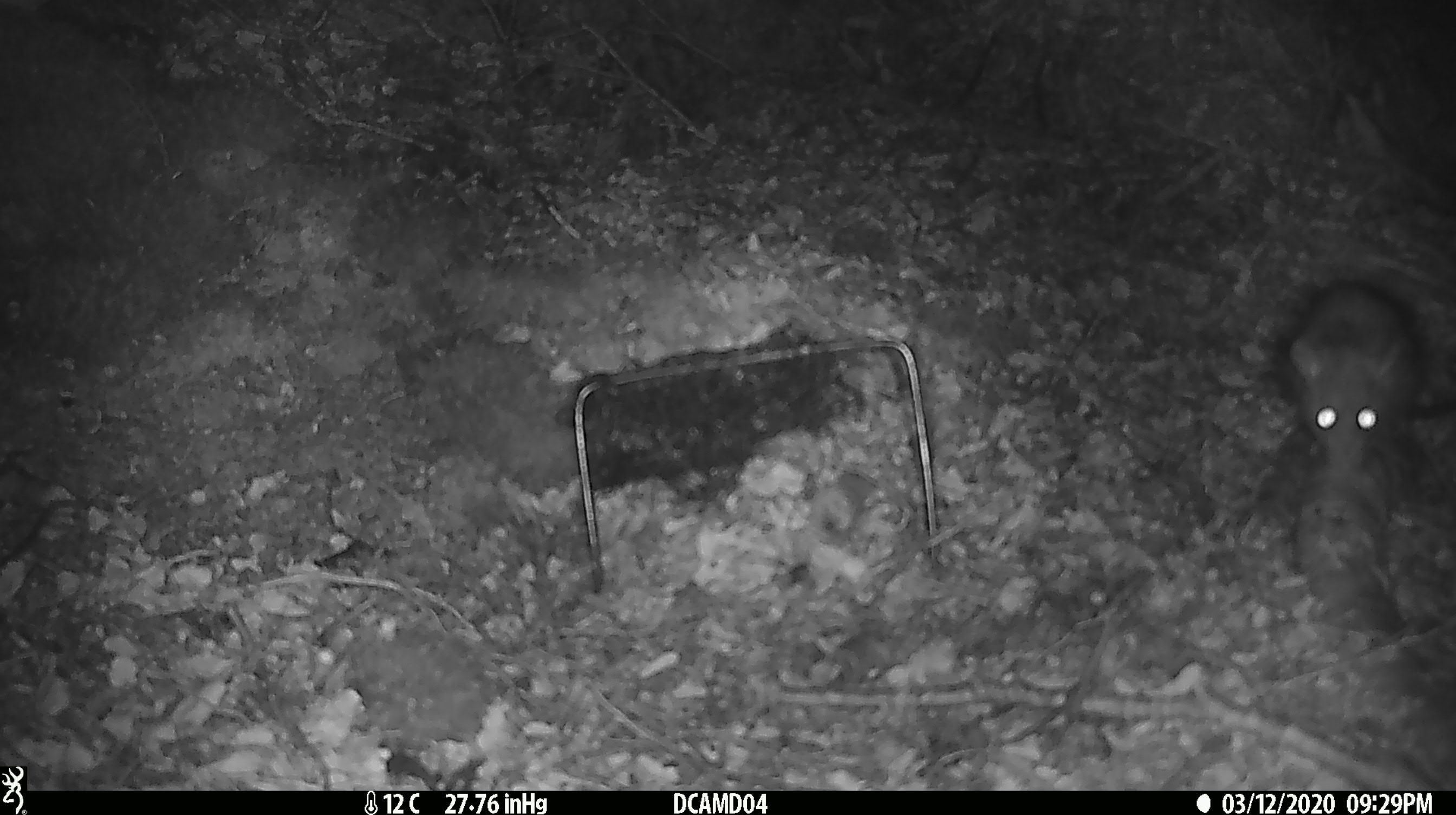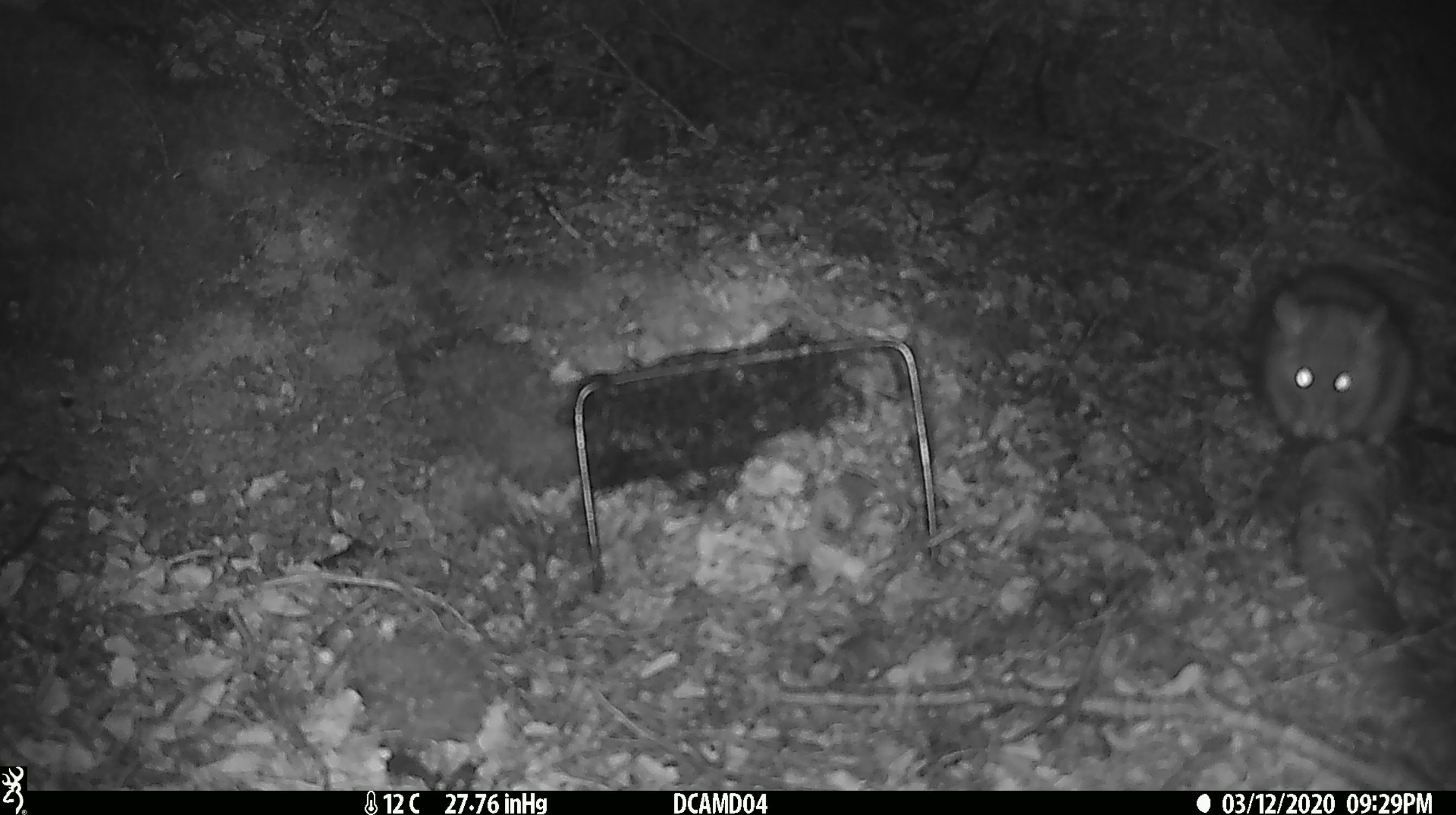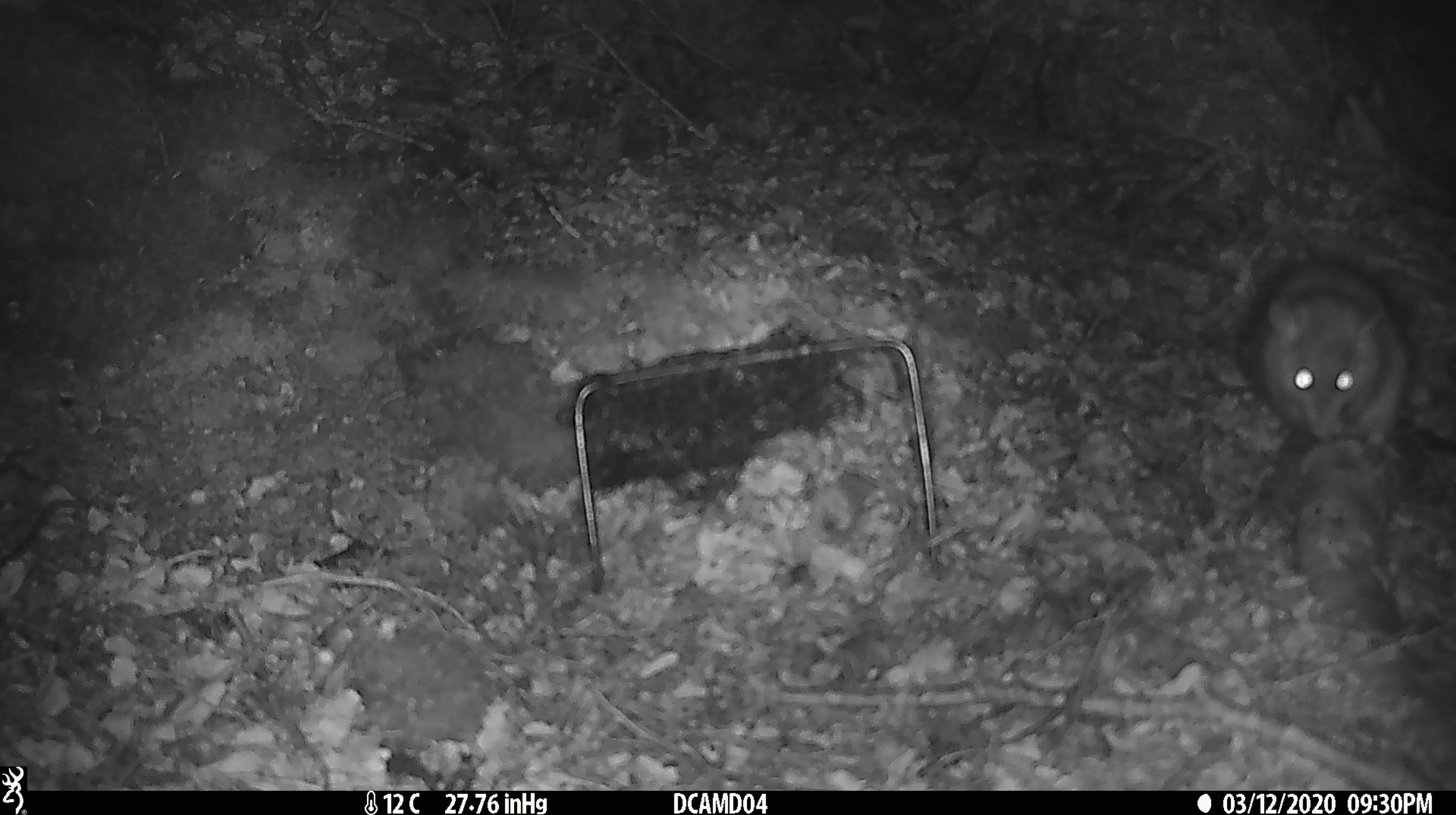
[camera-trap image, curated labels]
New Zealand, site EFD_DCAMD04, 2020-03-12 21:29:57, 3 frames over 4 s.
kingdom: Animalia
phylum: Chordata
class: Mammalia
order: Rodentia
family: Muridae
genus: Rattus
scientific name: Rattus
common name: rat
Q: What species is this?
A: Rat (Rattus).